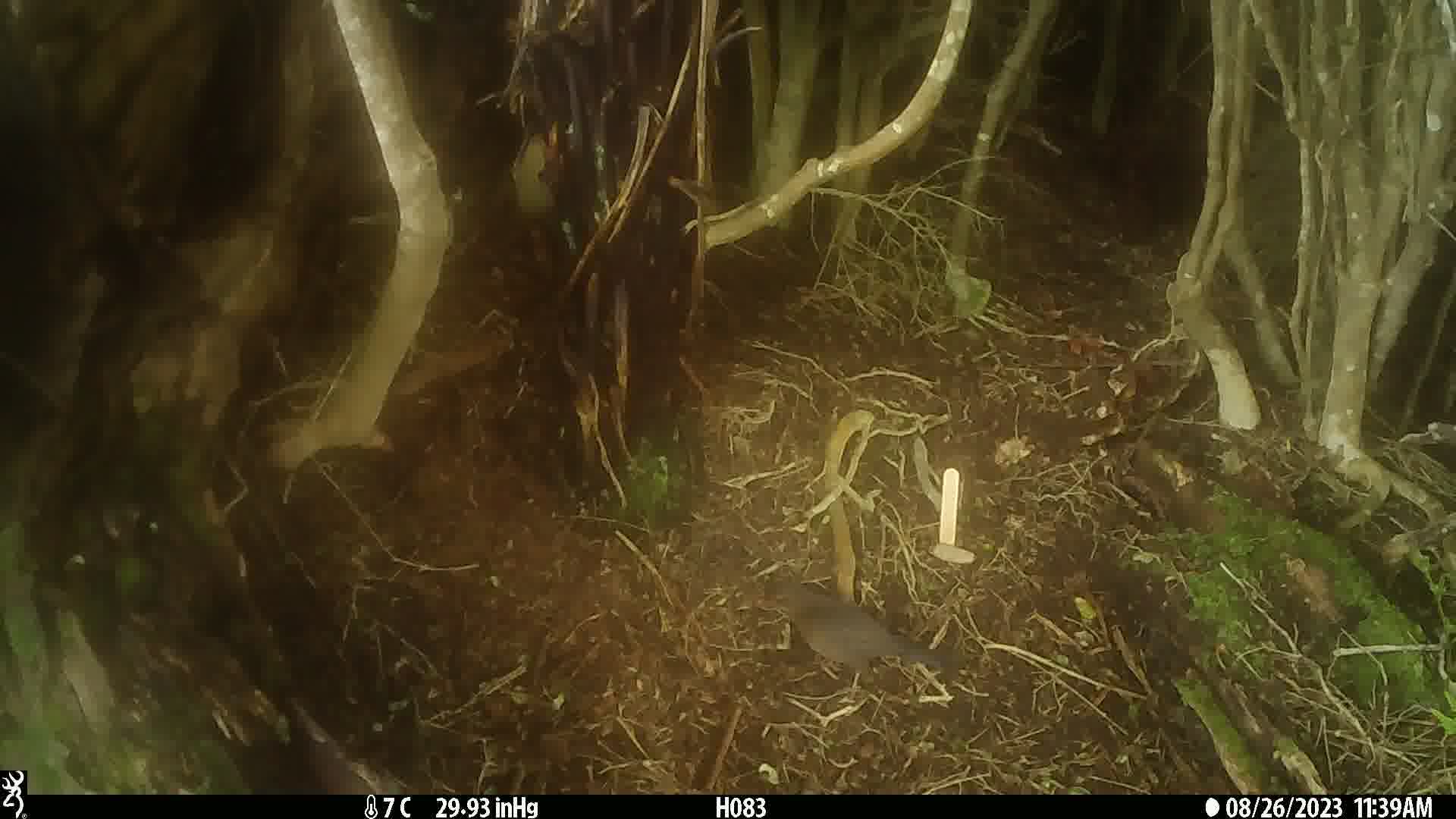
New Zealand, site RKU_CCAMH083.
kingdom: Animalia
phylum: Chordata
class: Aves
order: Passeriformes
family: Turdidae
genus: Turdus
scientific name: Turdus merula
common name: eurasian blackbird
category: blackbird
Blackbird (eurasian blackbird) (Turdus merula).